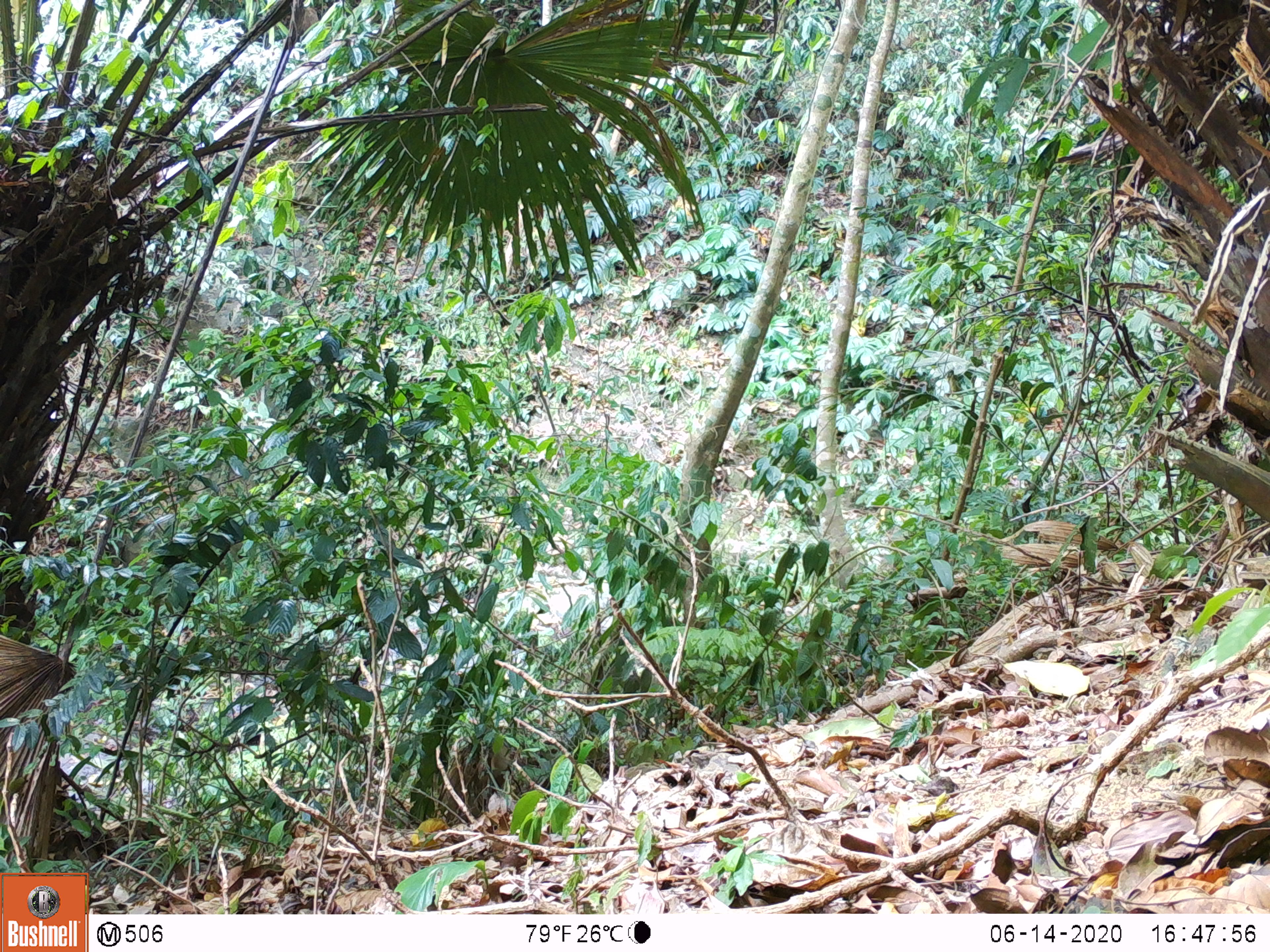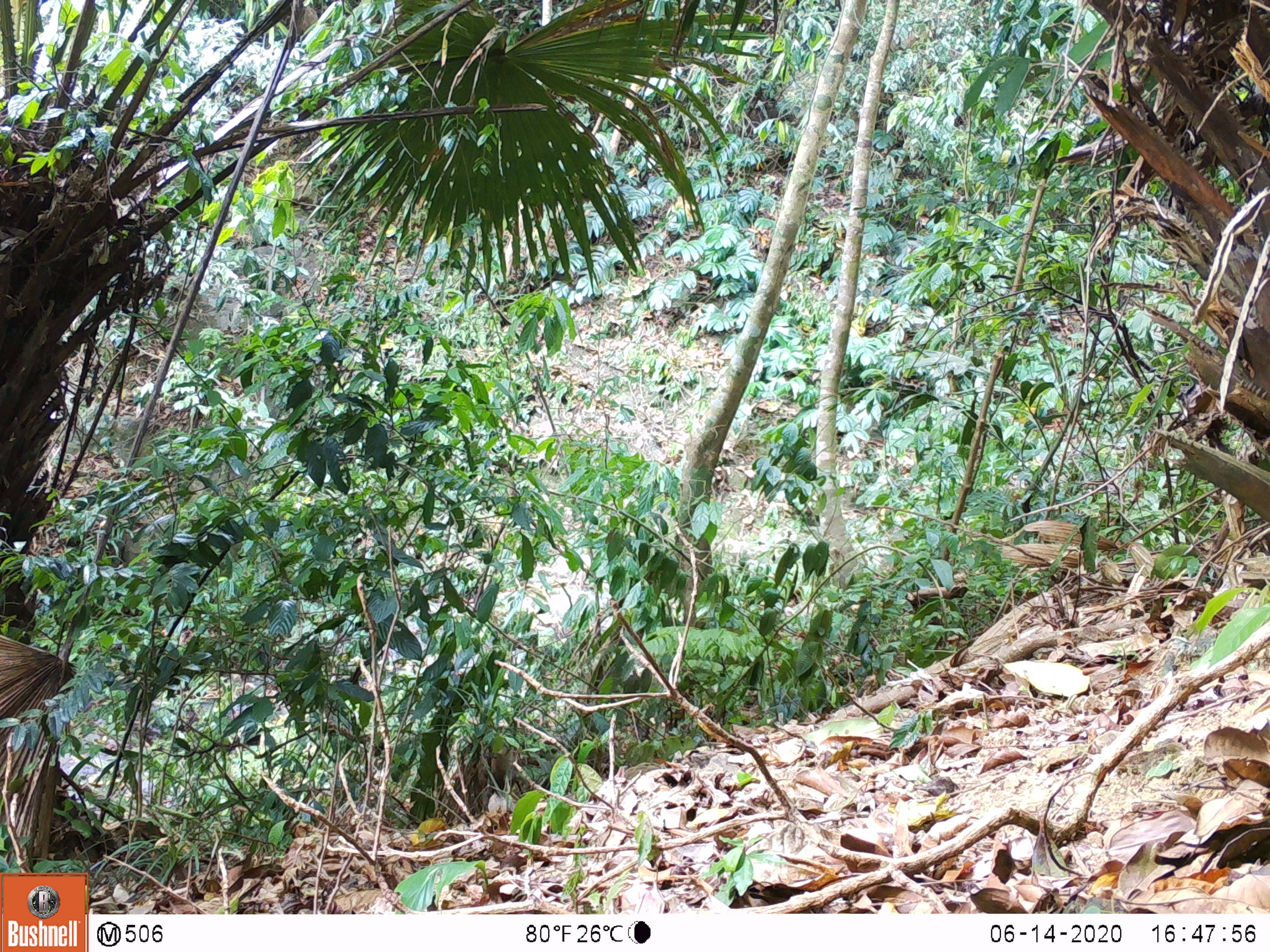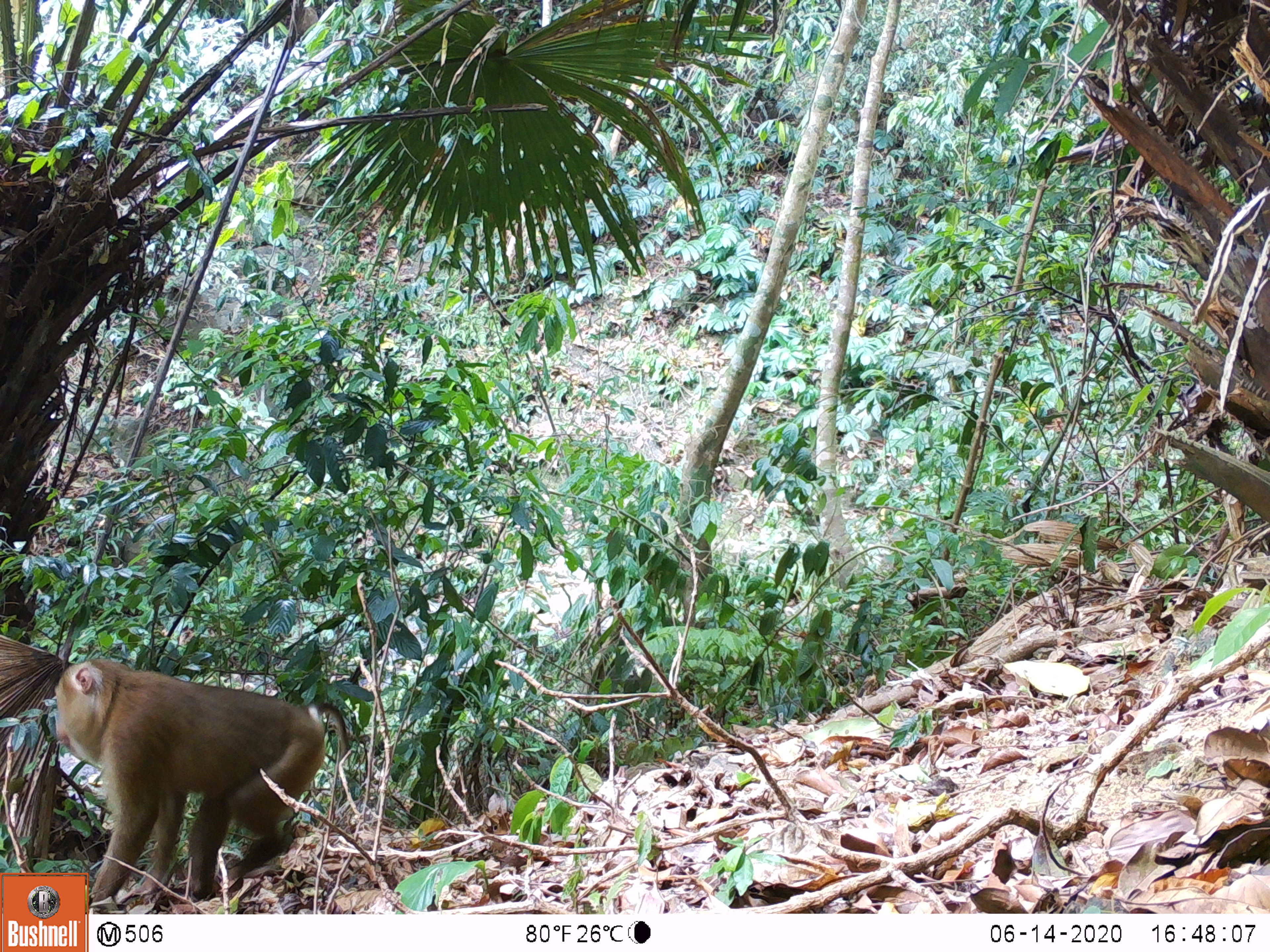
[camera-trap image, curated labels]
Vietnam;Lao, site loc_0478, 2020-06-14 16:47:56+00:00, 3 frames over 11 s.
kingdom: Animalia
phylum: Chordata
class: Mammalia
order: Primates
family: Cercopithecidae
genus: Macaca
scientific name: Macaca nemestrina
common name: pig-tailed macaque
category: pig tailed macaque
Pig tailed macaque (pig-tailed macaque) (Macaca nemestrina). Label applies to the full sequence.